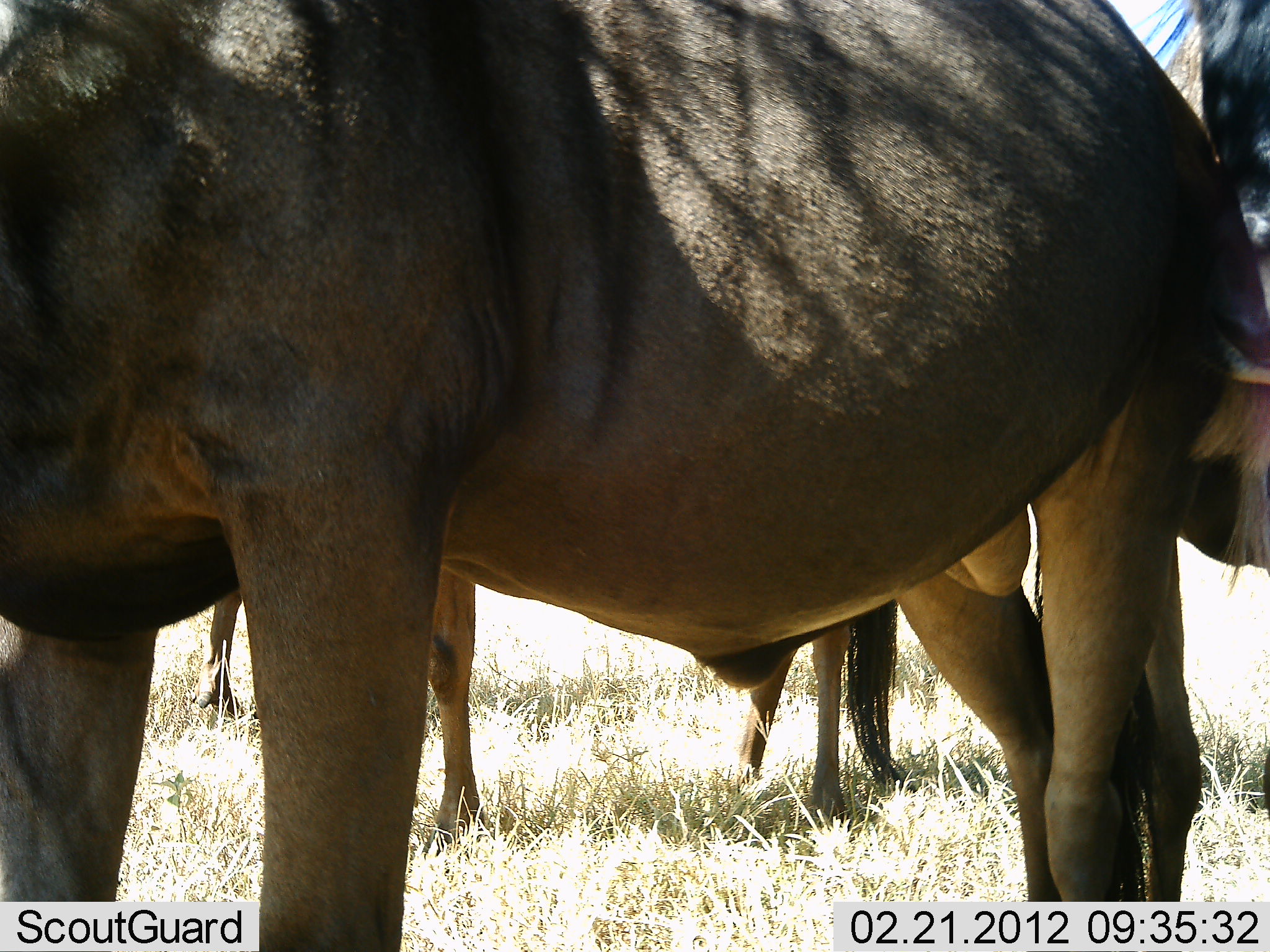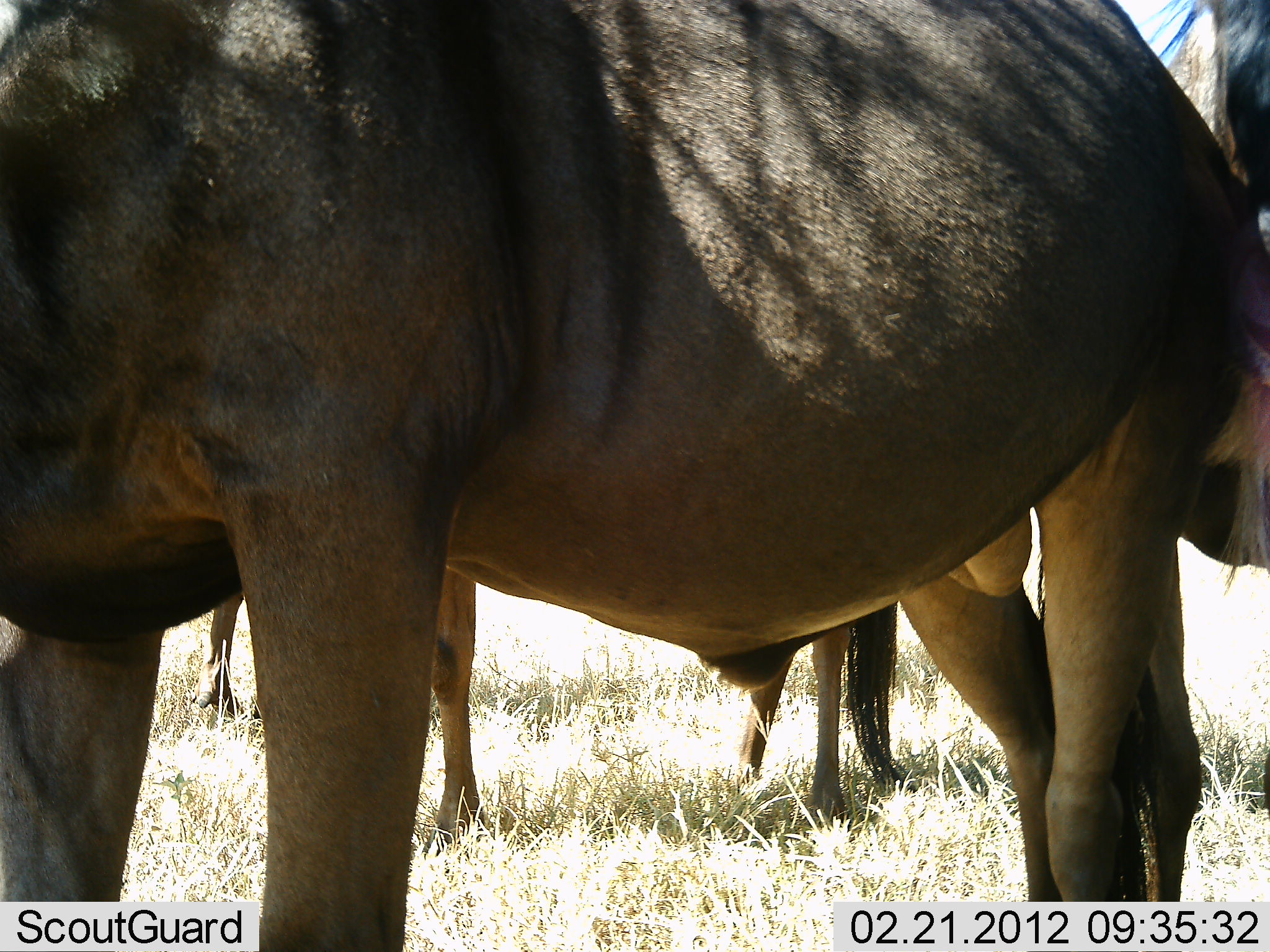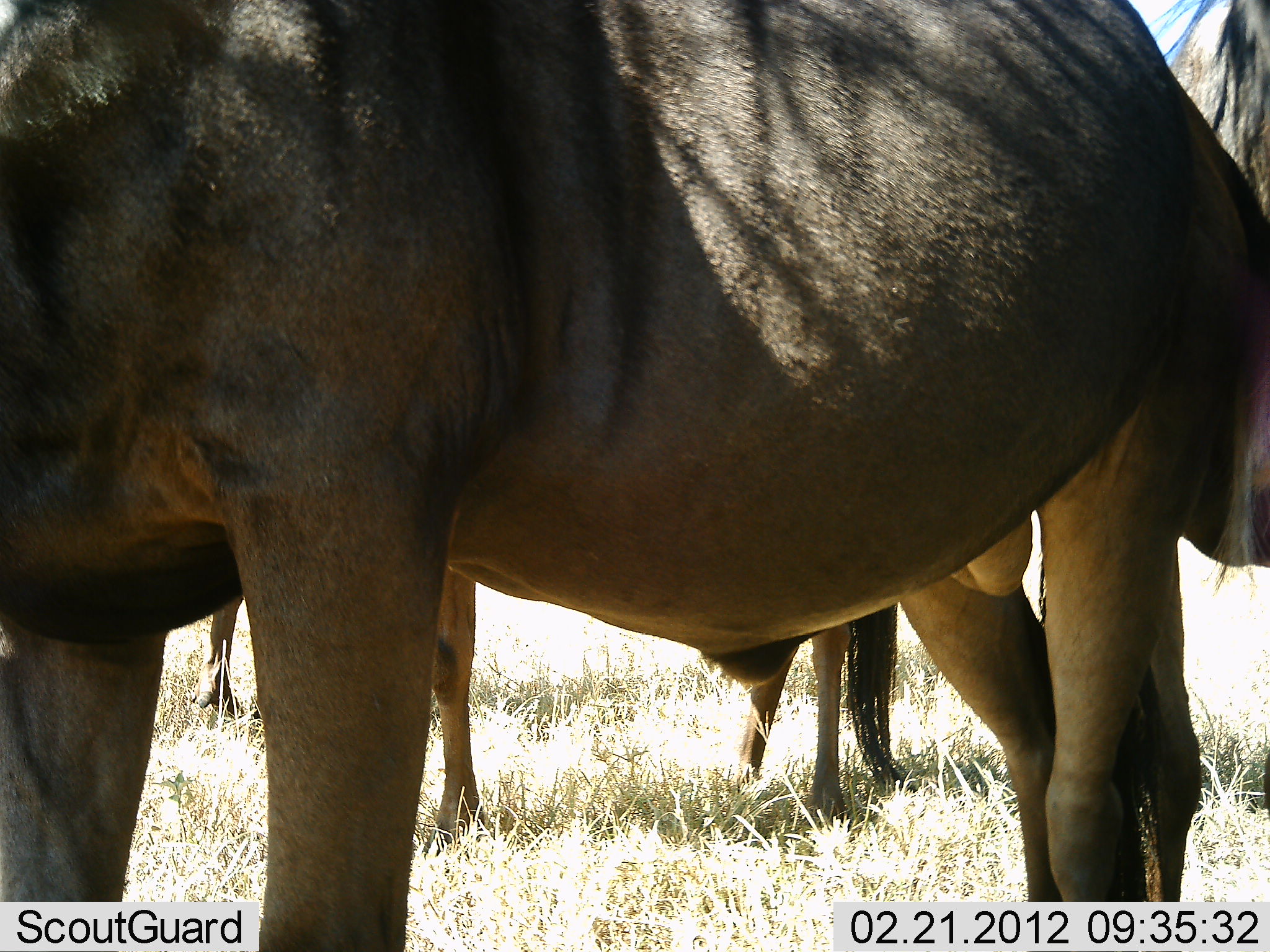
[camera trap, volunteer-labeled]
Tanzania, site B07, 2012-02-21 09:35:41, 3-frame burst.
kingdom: Animalia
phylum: Chordata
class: Mammalia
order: Artiodactyla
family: Bovidae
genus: Connochaetes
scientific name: Connochaetes taurinus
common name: blue wildebeest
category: wildebeest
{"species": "wildebeest (blue wildebeest) (Connochaetes taurinus)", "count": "4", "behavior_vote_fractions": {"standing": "100%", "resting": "0%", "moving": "0%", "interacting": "0%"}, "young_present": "0%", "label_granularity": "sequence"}